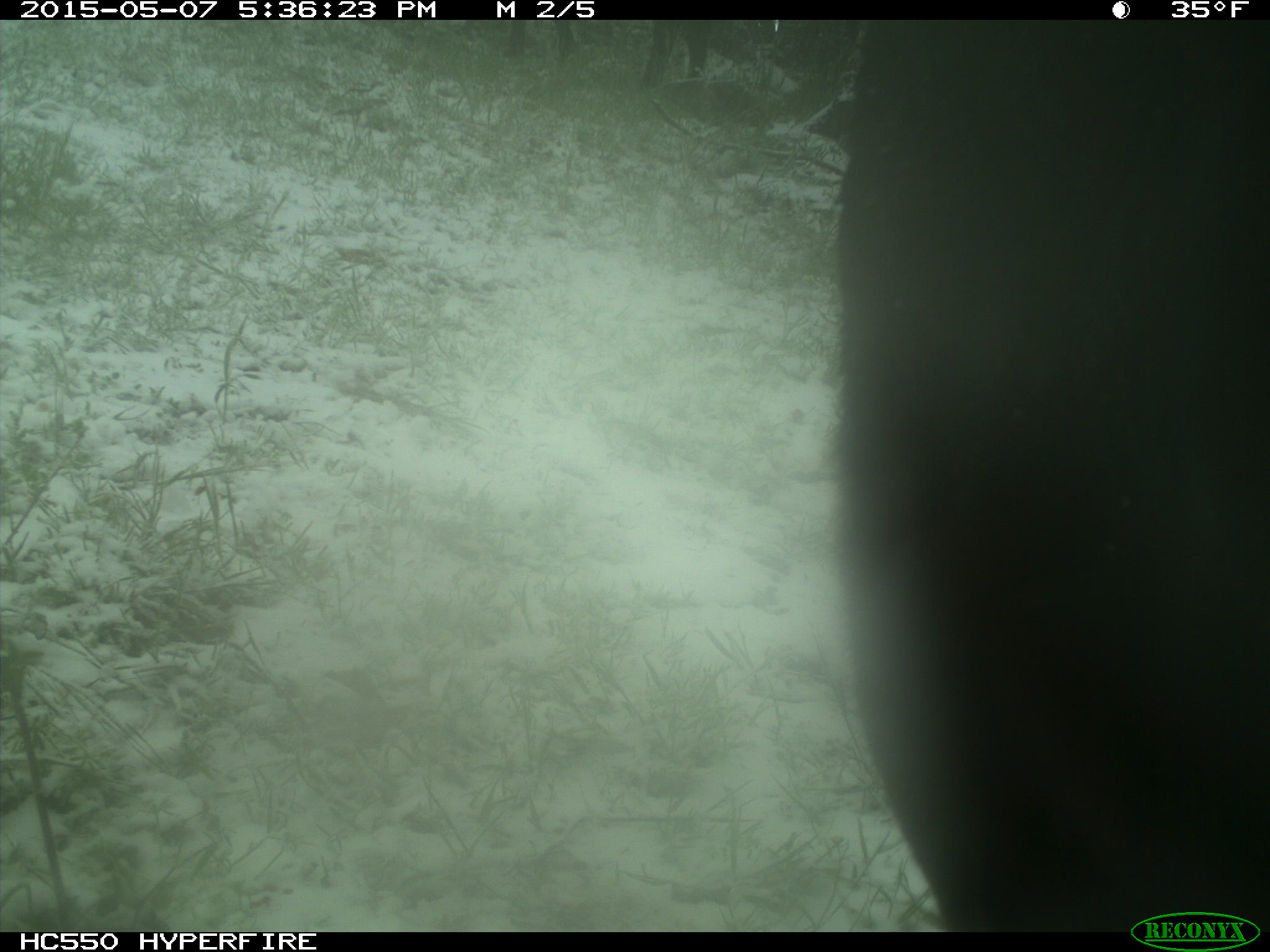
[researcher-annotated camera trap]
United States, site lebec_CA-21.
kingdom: Animalia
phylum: Chordata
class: Mammalia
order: Artiodactyla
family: Bovidae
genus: Bos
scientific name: Bos taurus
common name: domestic cow